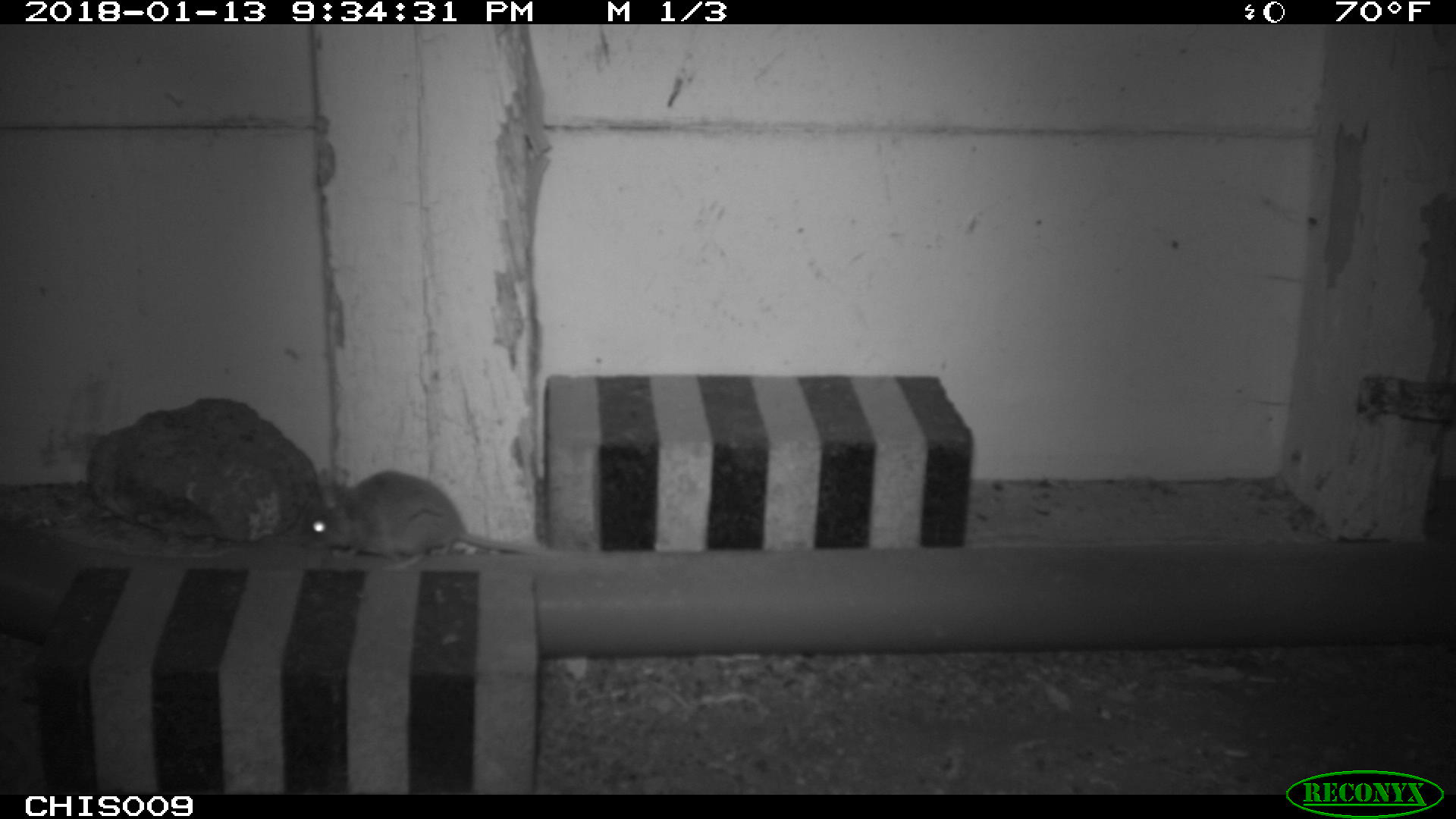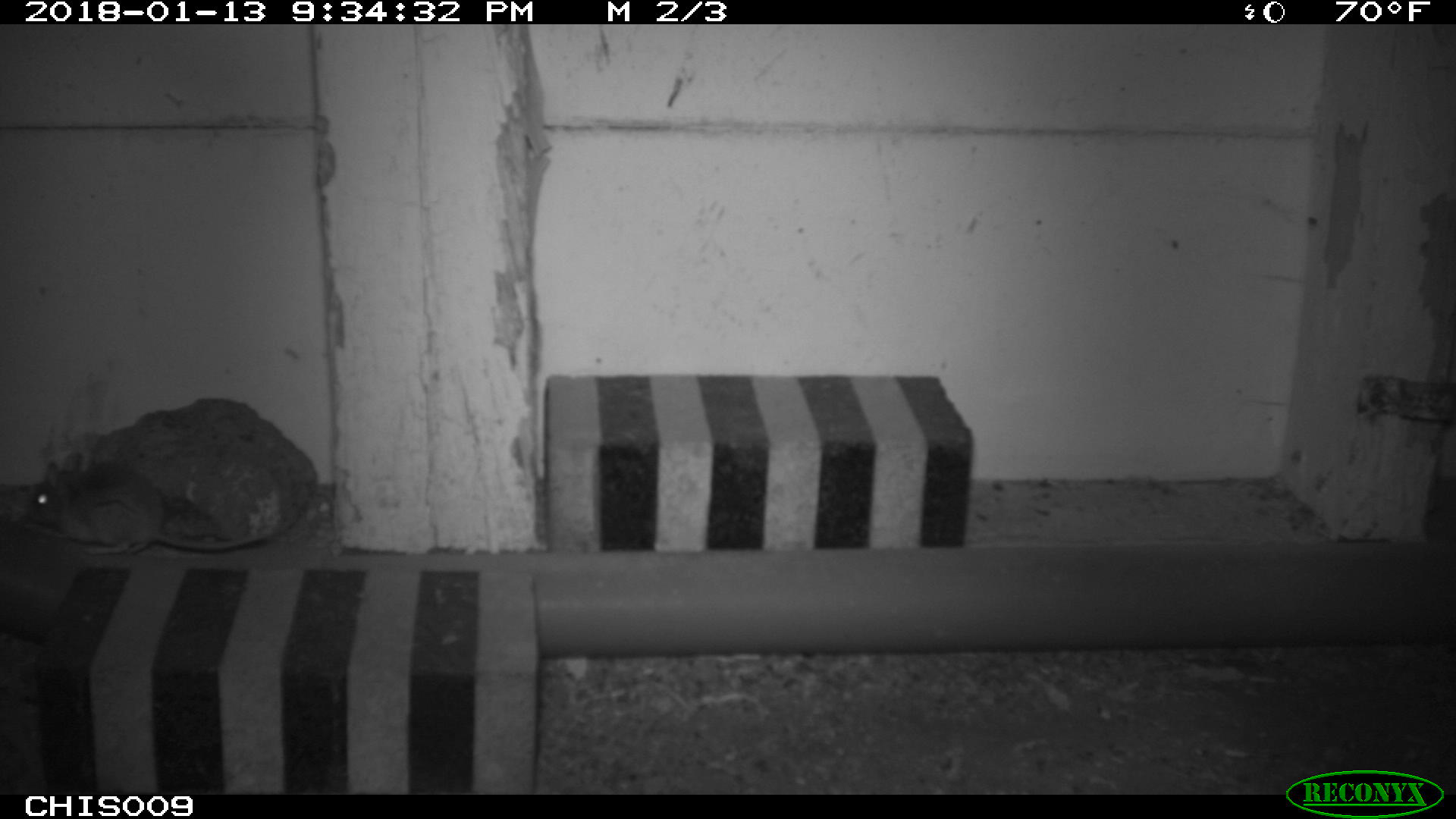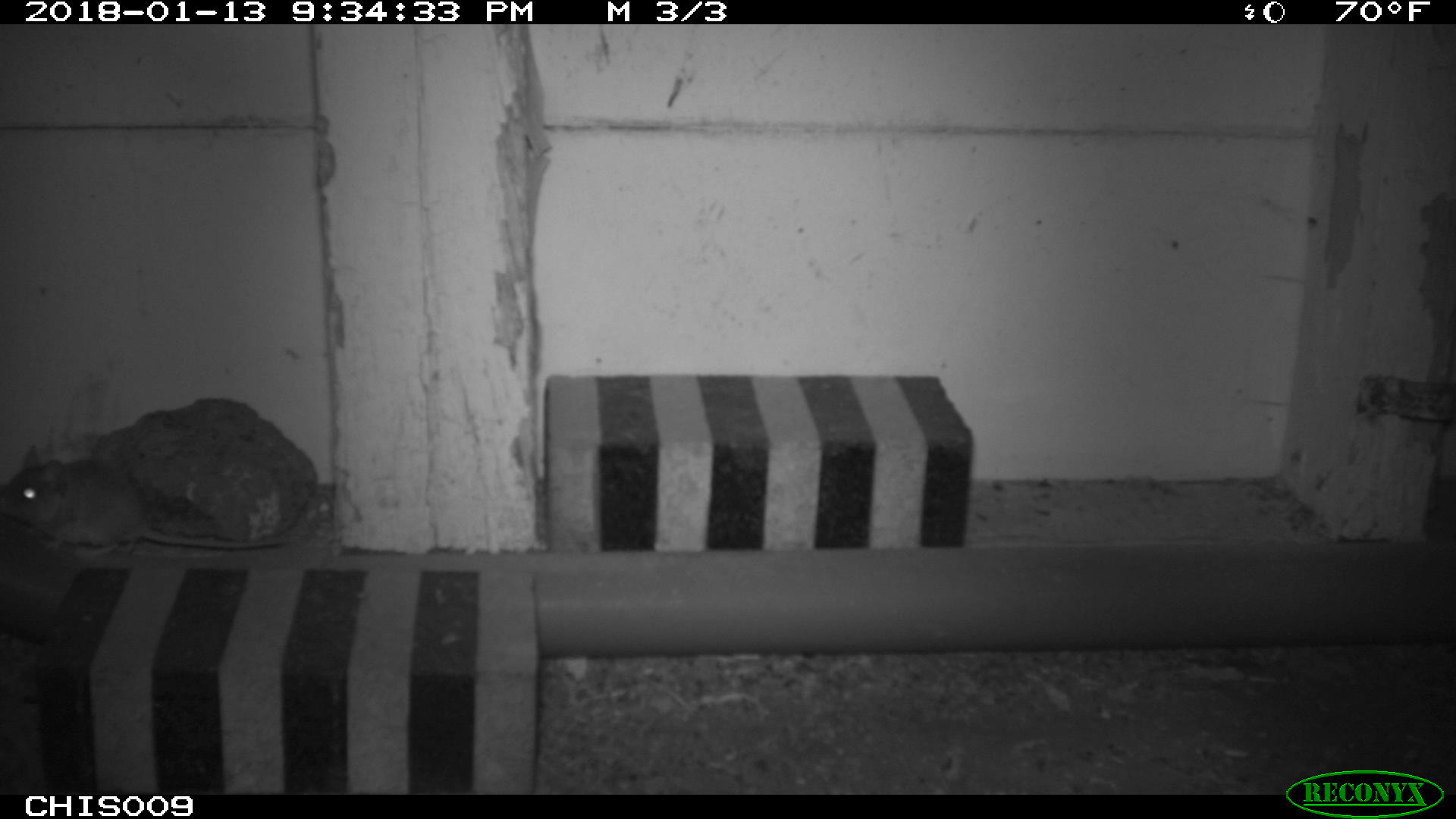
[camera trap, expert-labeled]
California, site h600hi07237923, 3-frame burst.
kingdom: Animalia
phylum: Chordata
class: Mammalia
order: Rodentia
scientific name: Rodentia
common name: rodent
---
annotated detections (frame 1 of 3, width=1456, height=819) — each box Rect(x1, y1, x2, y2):
rodent: Rect(297, 471, 539, 570)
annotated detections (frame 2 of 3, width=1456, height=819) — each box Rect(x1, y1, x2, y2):
rodent: Rect(24, 452, 265, 554)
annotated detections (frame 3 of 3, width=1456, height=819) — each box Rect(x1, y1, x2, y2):
rodent: Rect(0, 444, 284, 557)